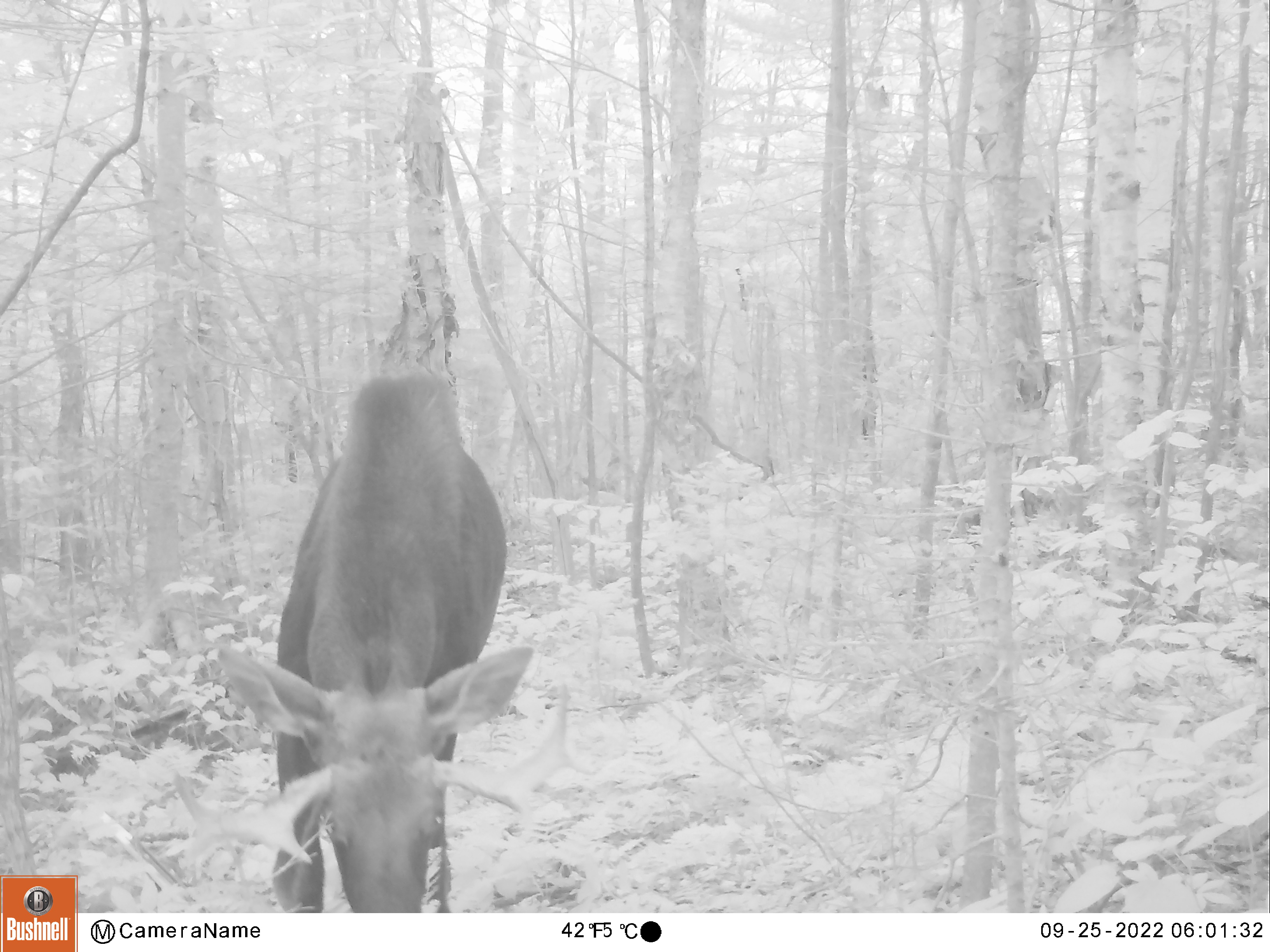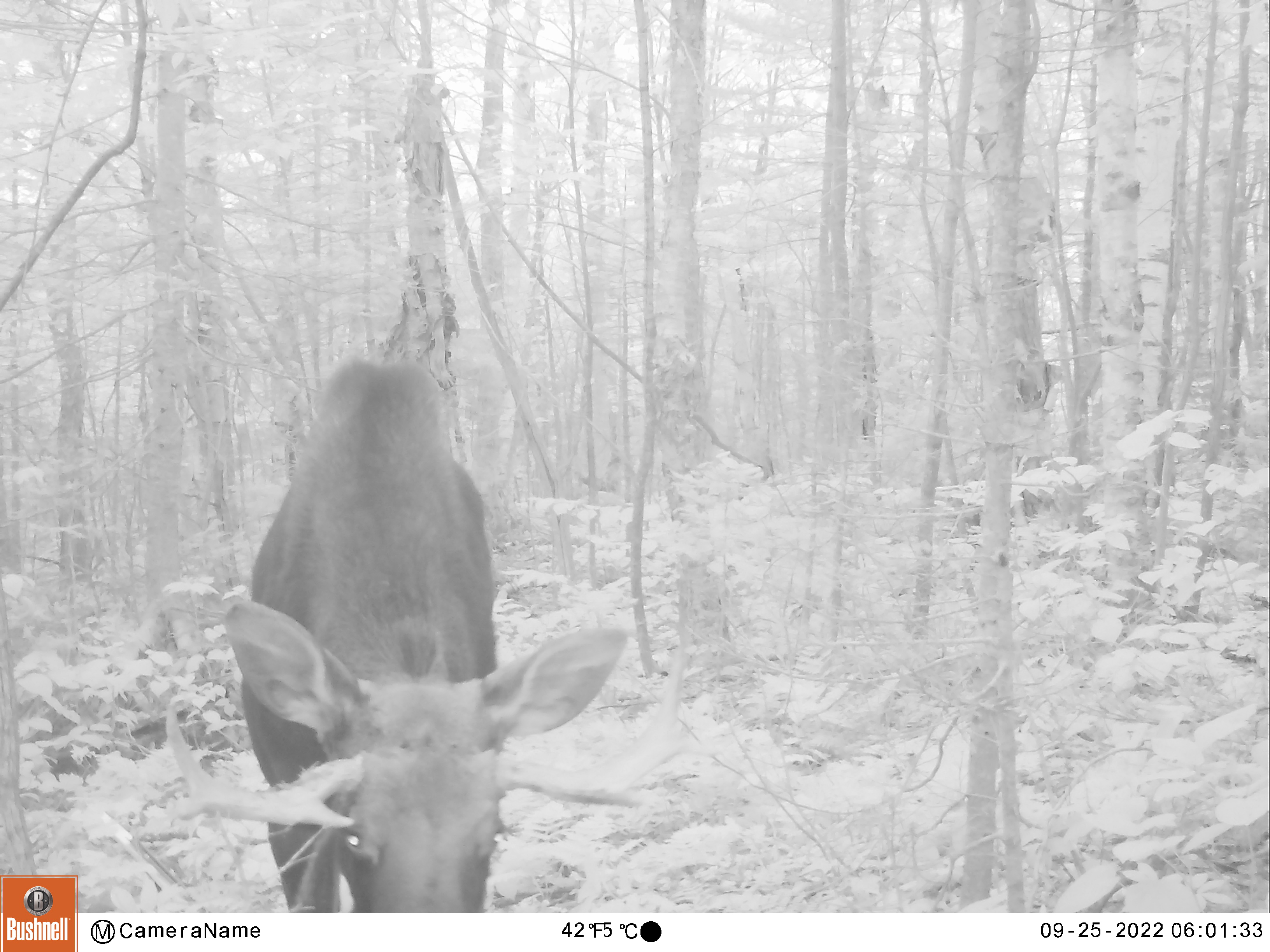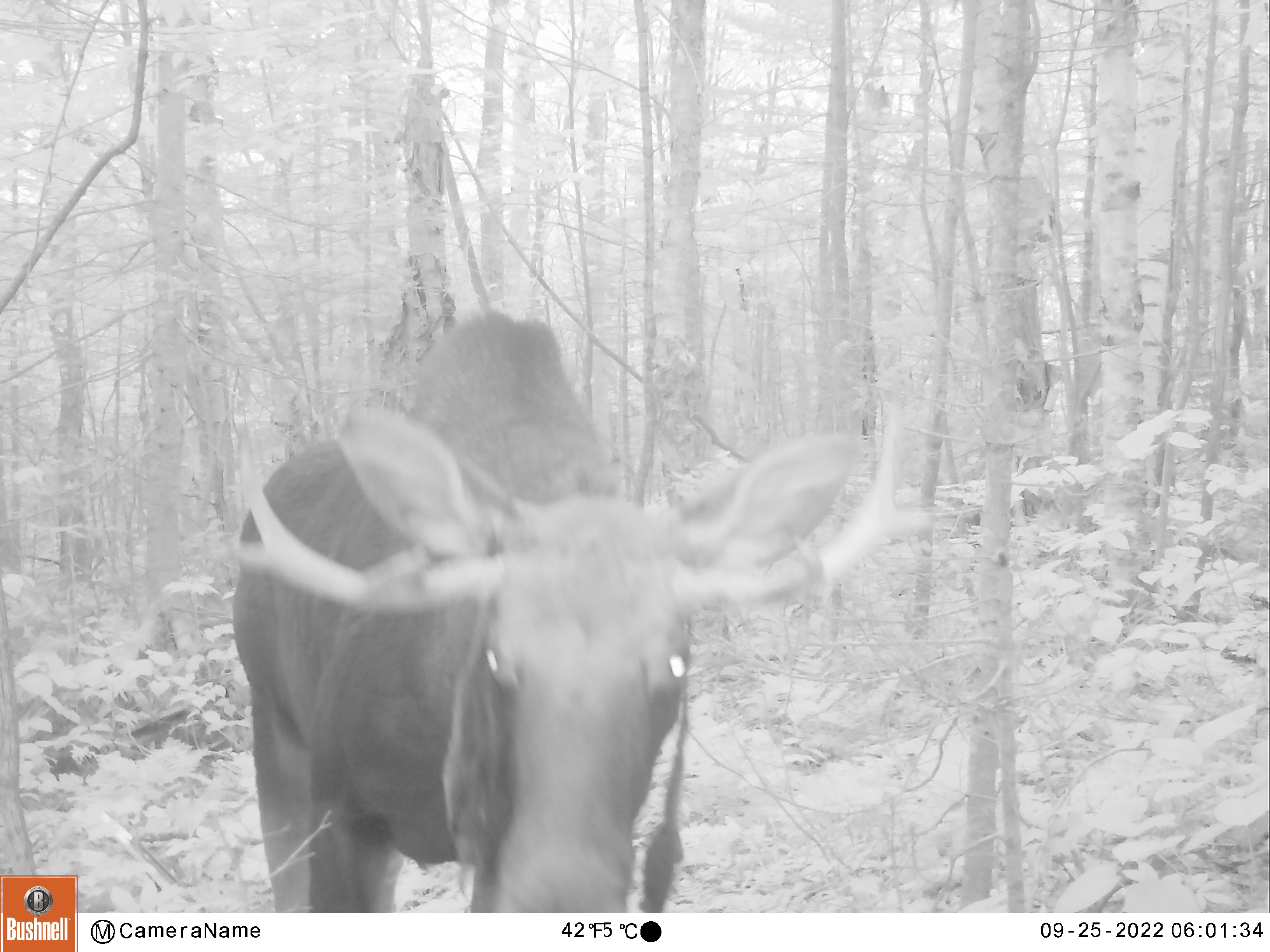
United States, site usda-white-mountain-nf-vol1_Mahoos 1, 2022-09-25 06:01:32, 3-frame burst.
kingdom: Animalia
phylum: Chordata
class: Mammalia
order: Artiodactyla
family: Cervidae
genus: Alces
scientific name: Alces alces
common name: moose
Moose (Alces alces).